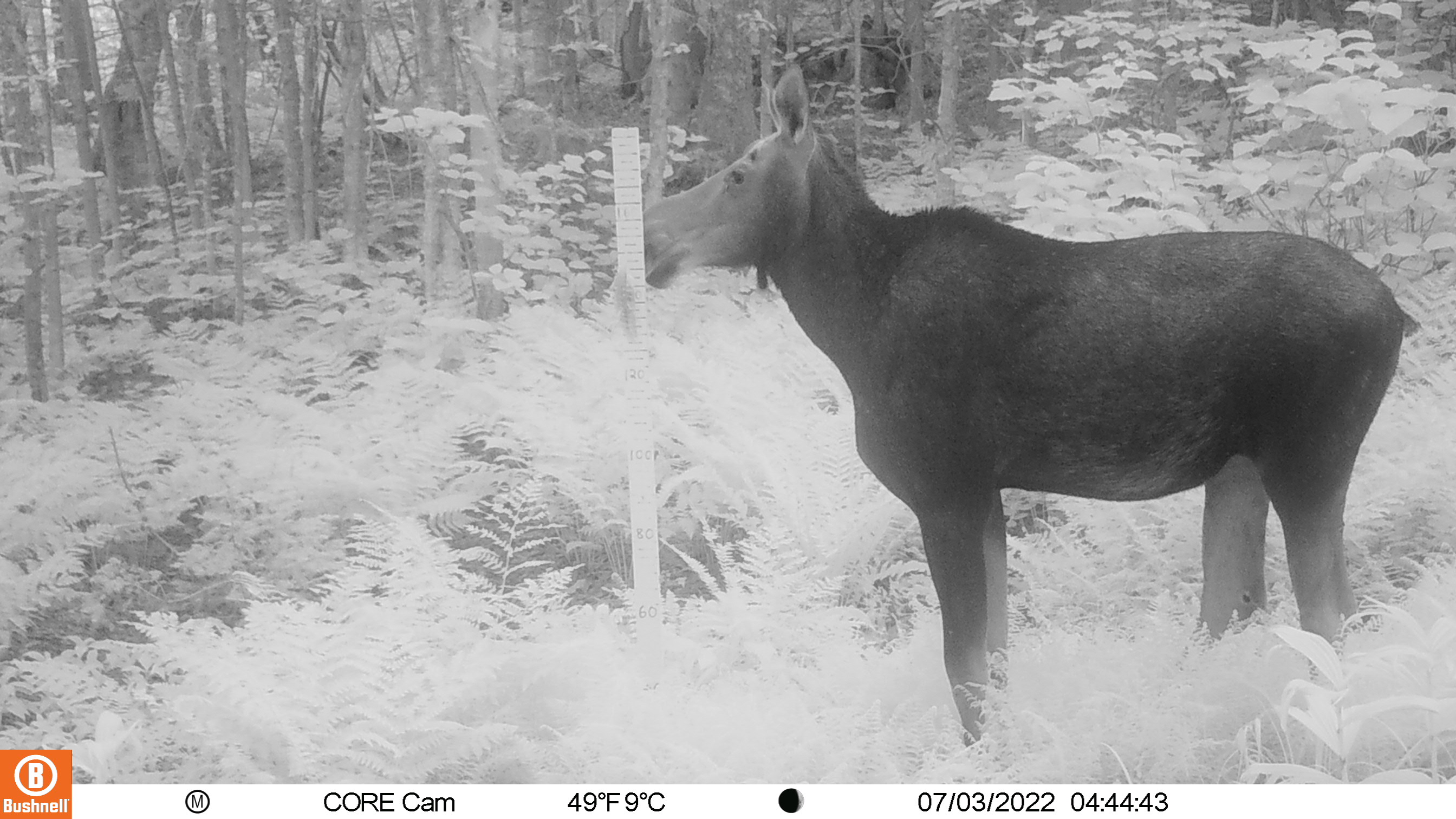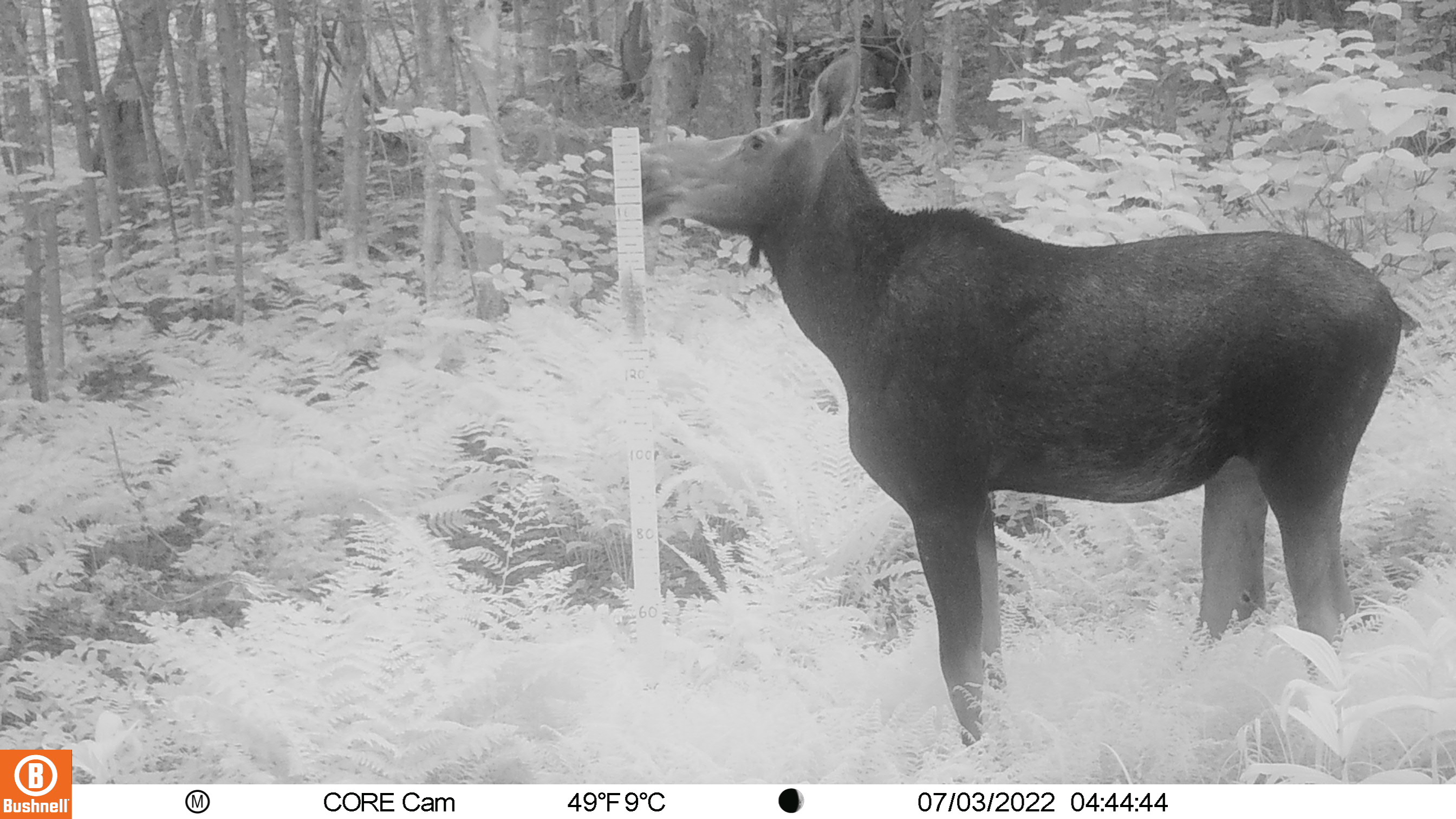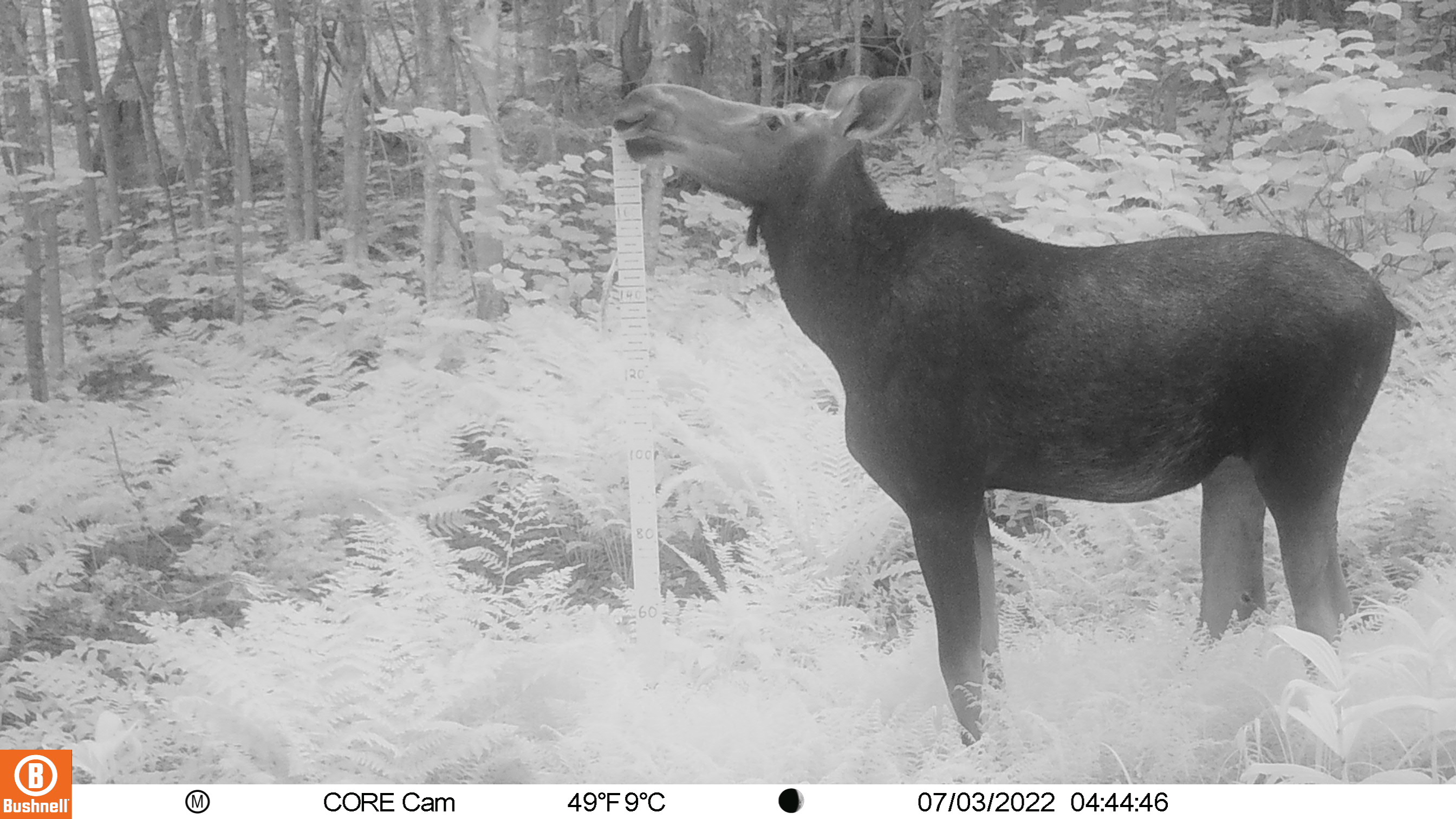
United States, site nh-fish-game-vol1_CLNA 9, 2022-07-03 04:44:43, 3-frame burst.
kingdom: Animalia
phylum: Chordata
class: Mammalia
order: Artiodactyla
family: Cervidae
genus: Alces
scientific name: Alces alces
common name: moose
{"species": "moose (Alces alces)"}